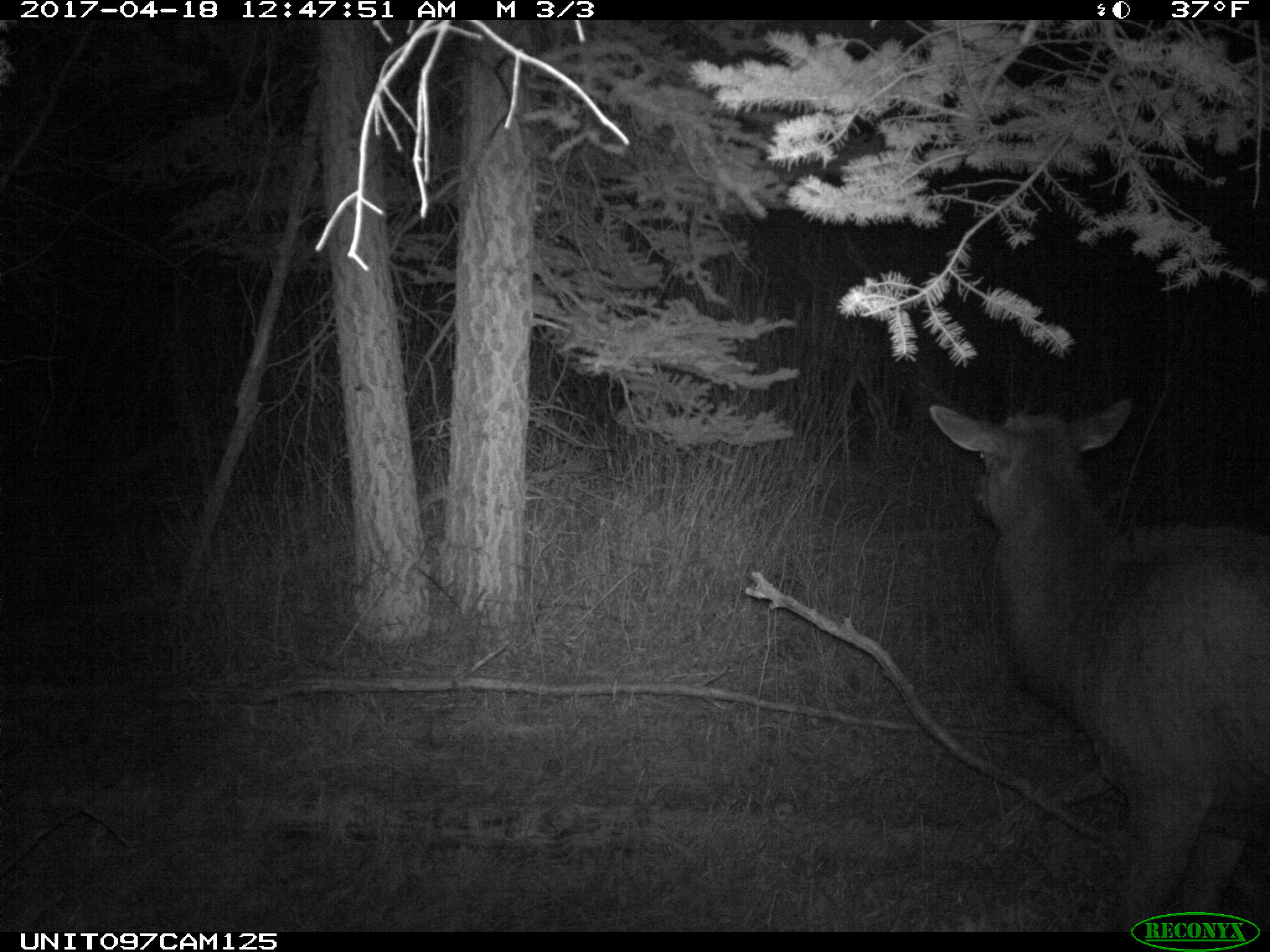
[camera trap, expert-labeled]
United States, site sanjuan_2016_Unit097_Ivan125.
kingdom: Animalia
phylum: Chordata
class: Mammalia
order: Artiodactyla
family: Cervidae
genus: Cervus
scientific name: Cervus elaphus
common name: red deer